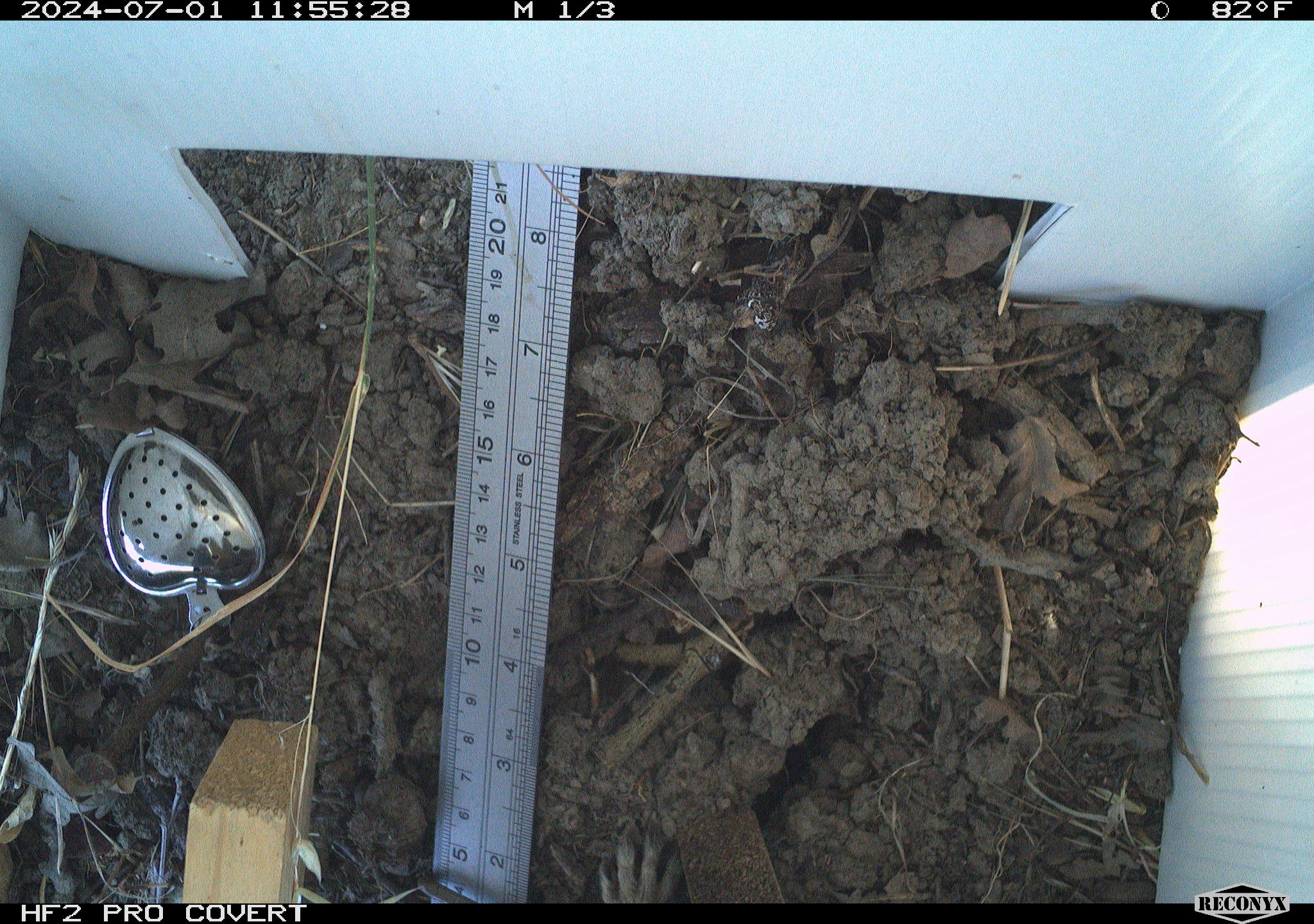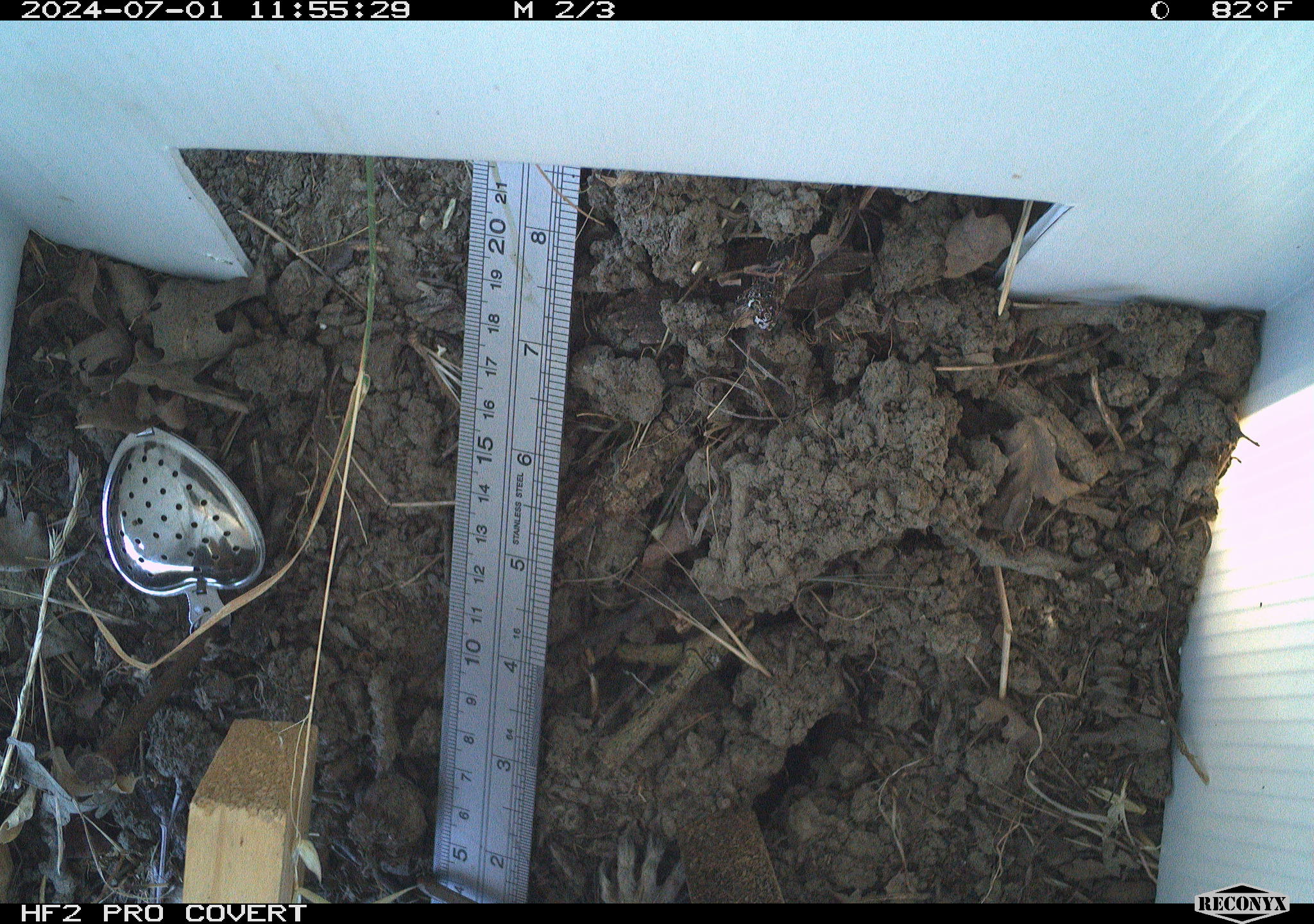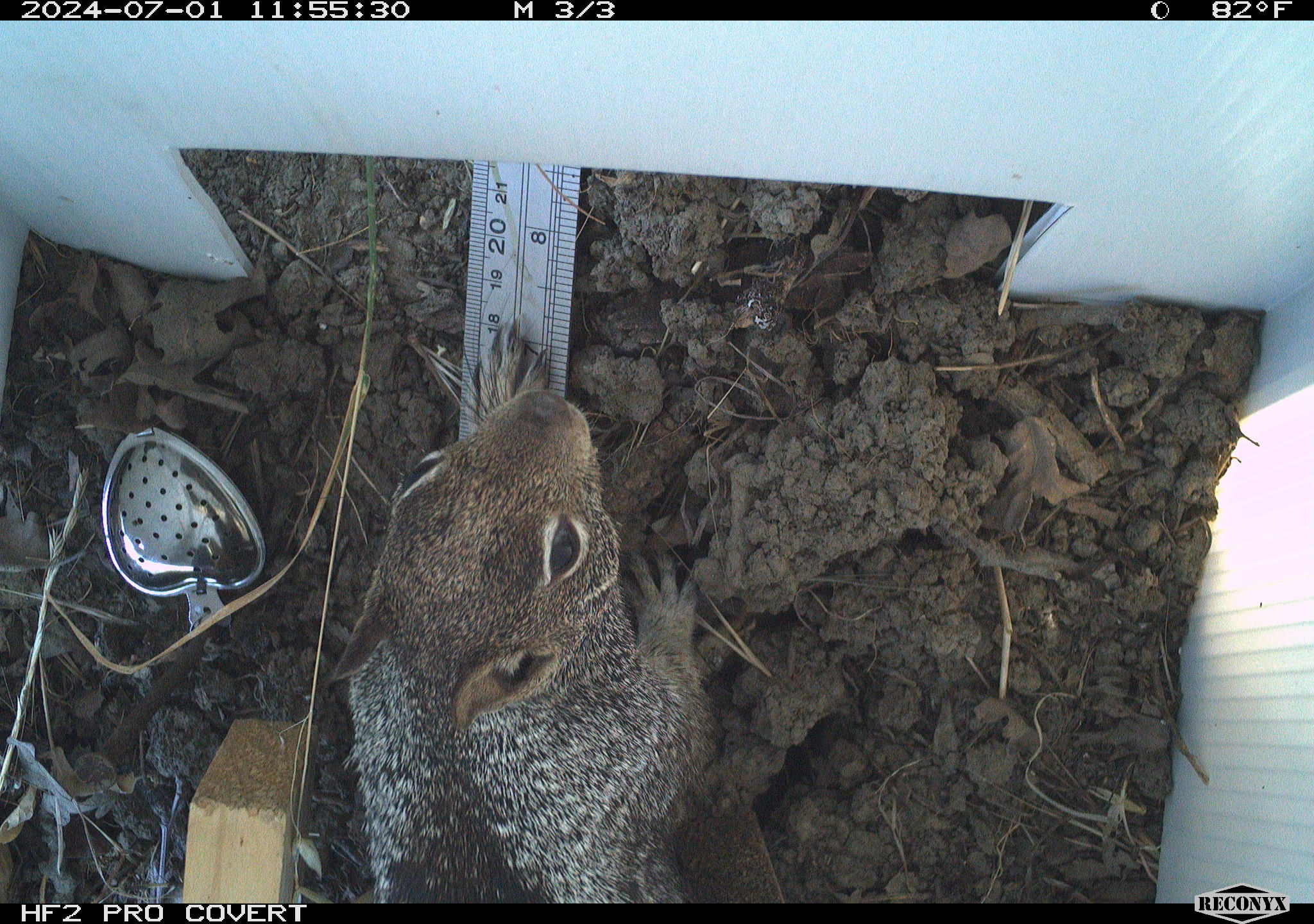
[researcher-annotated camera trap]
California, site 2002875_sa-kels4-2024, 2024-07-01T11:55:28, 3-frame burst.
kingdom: Animalia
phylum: Chordata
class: Mammalia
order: Rodentia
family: Sciuridae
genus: Otospermophilus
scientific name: Otospermophilus beecheyi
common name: california ground squirrel